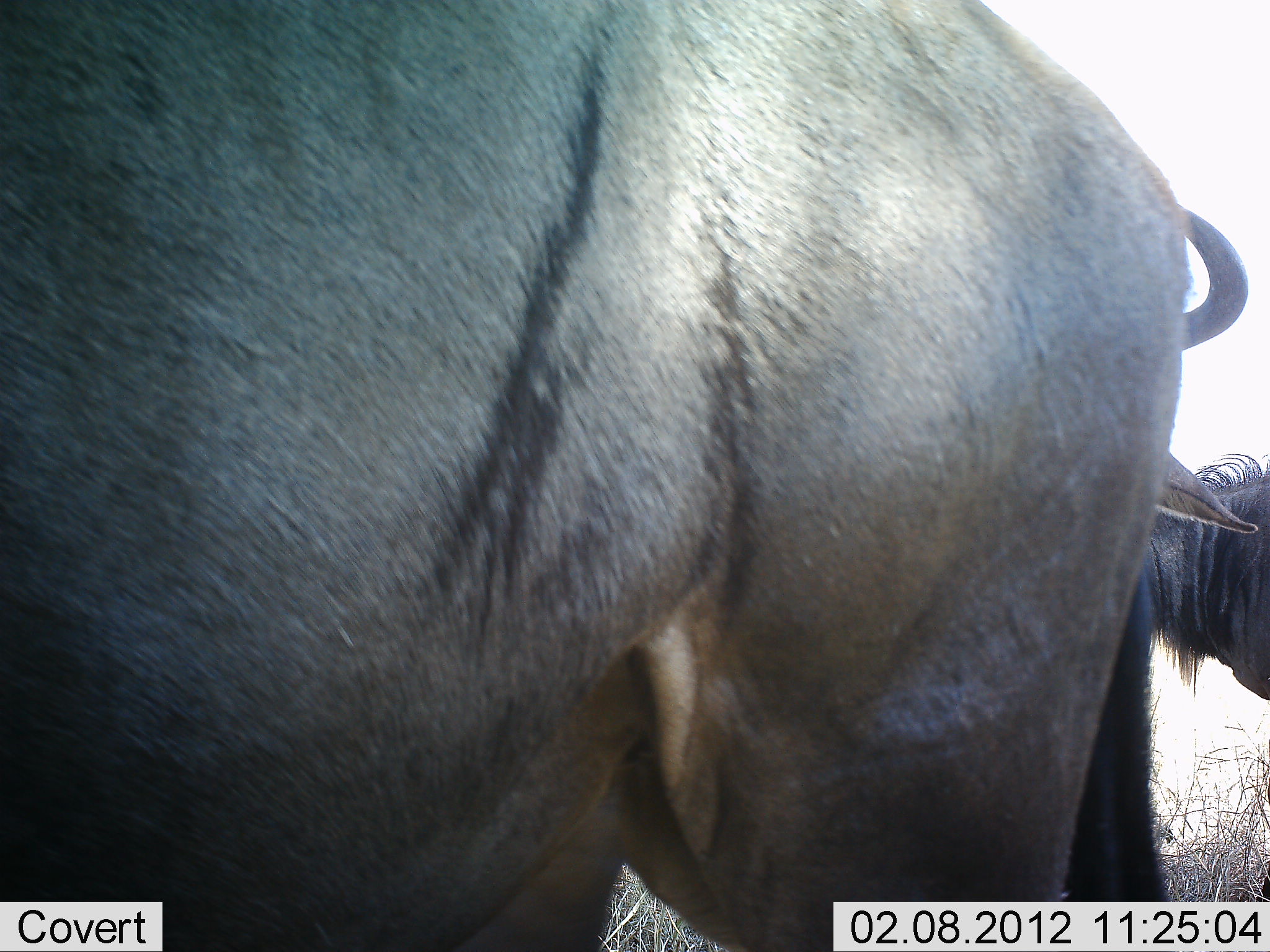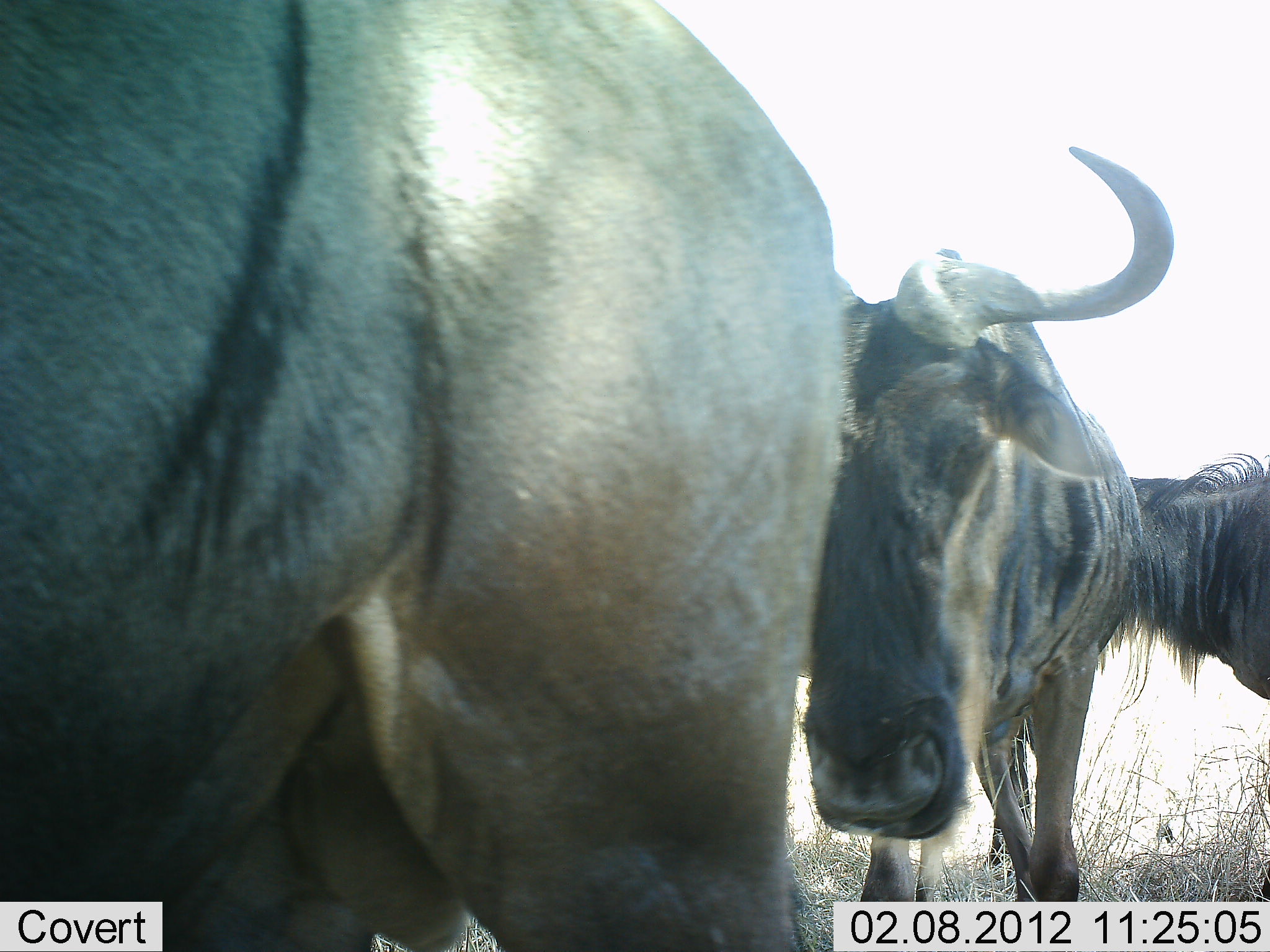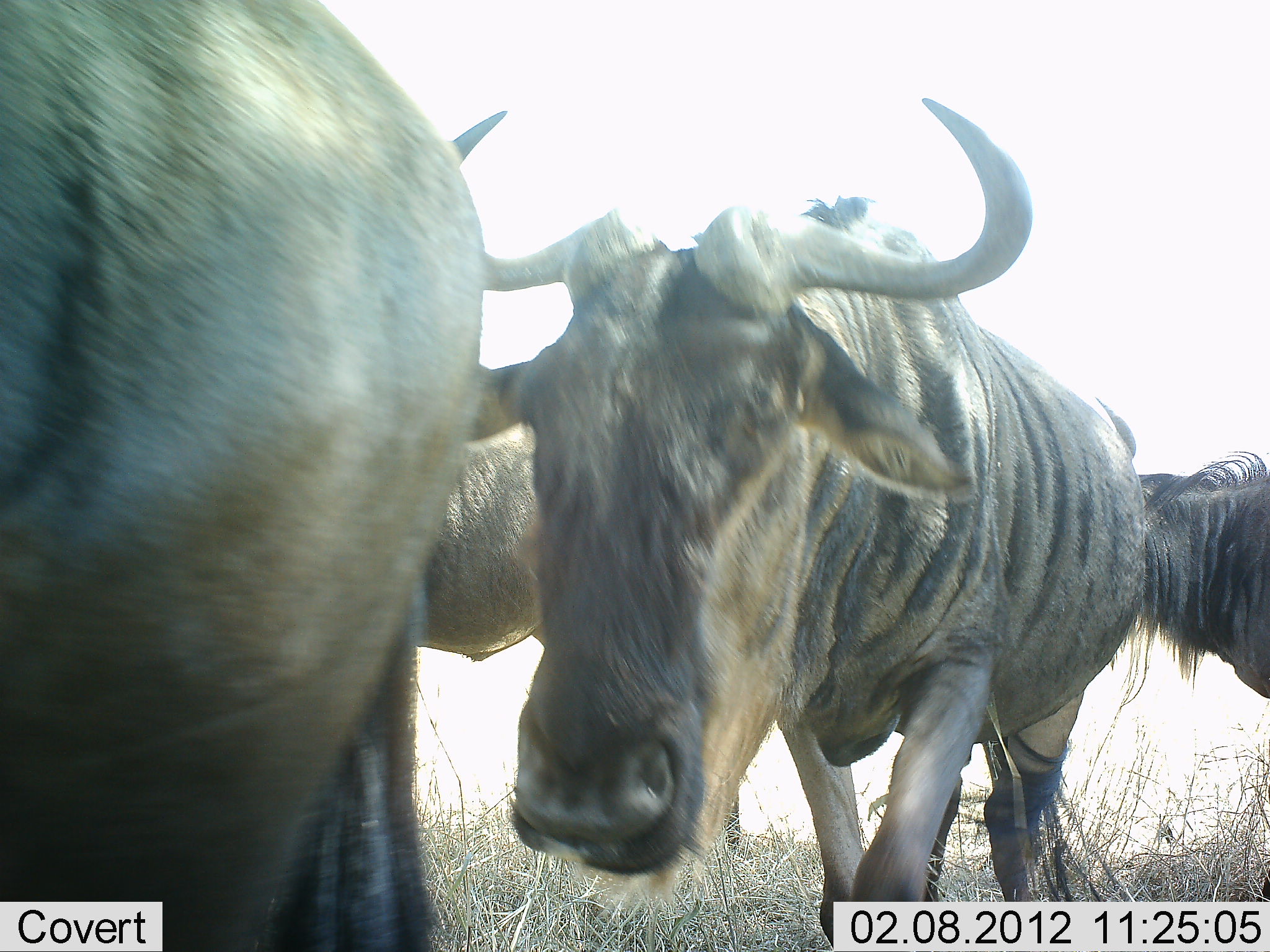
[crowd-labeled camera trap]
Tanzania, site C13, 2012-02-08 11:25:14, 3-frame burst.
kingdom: Animalia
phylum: Chordata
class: Mammalia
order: Artiodactyla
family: Bovidae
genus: Connochaetes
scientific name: Connochaetes taurinus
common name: blue wildebeest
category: wildebeest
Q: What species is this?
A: Wildebeest (blue wildebeest) (Connochaetes taurinus).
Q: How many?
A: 4.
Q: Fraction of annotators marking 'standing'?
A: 72%.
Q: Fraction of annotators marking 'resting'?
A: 0%.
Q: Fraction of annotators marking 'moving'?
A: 67%.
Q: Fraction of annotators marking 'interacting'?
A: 6%.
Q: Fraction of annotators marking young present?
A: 0%.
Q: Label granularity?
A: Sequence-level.